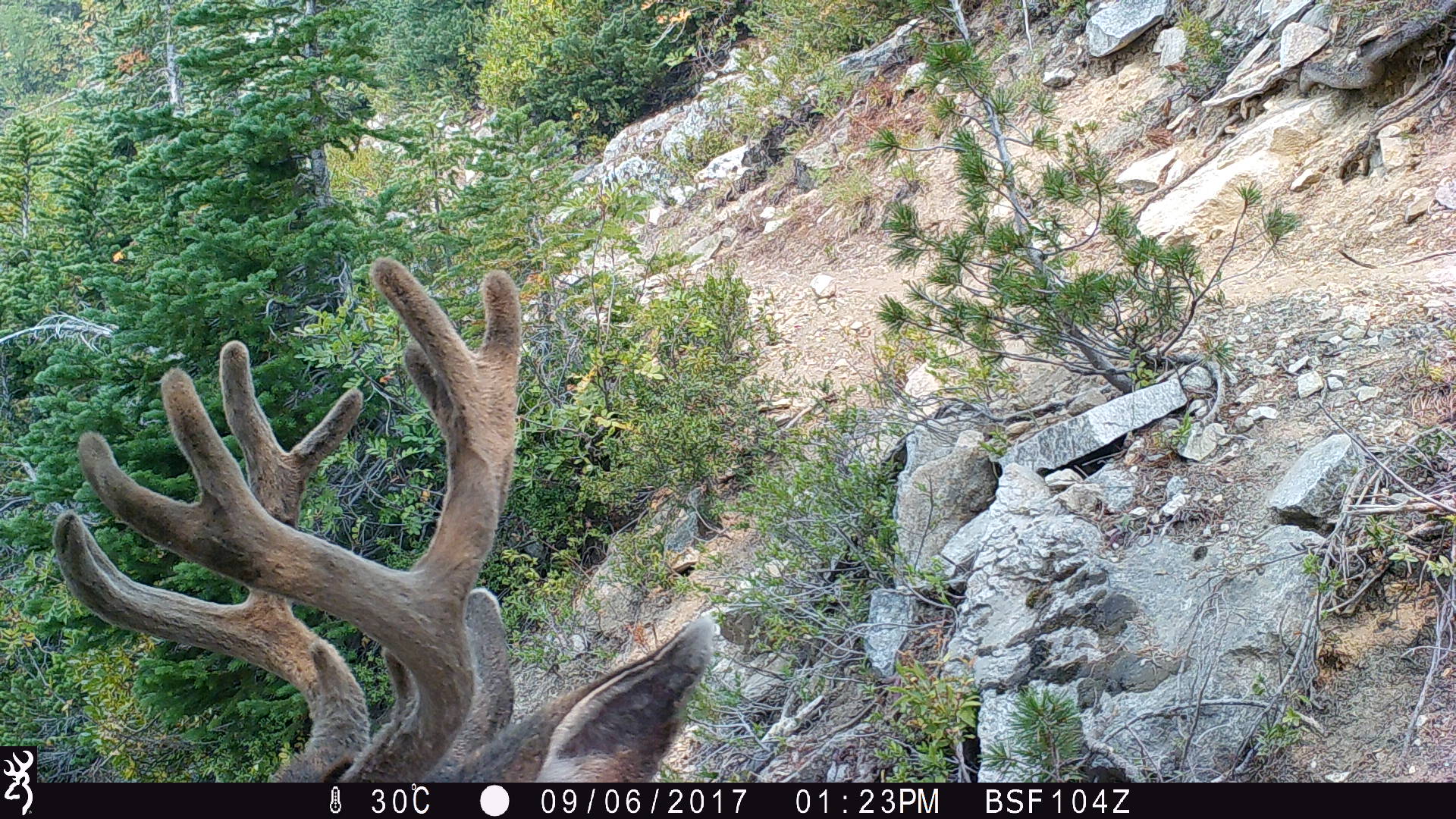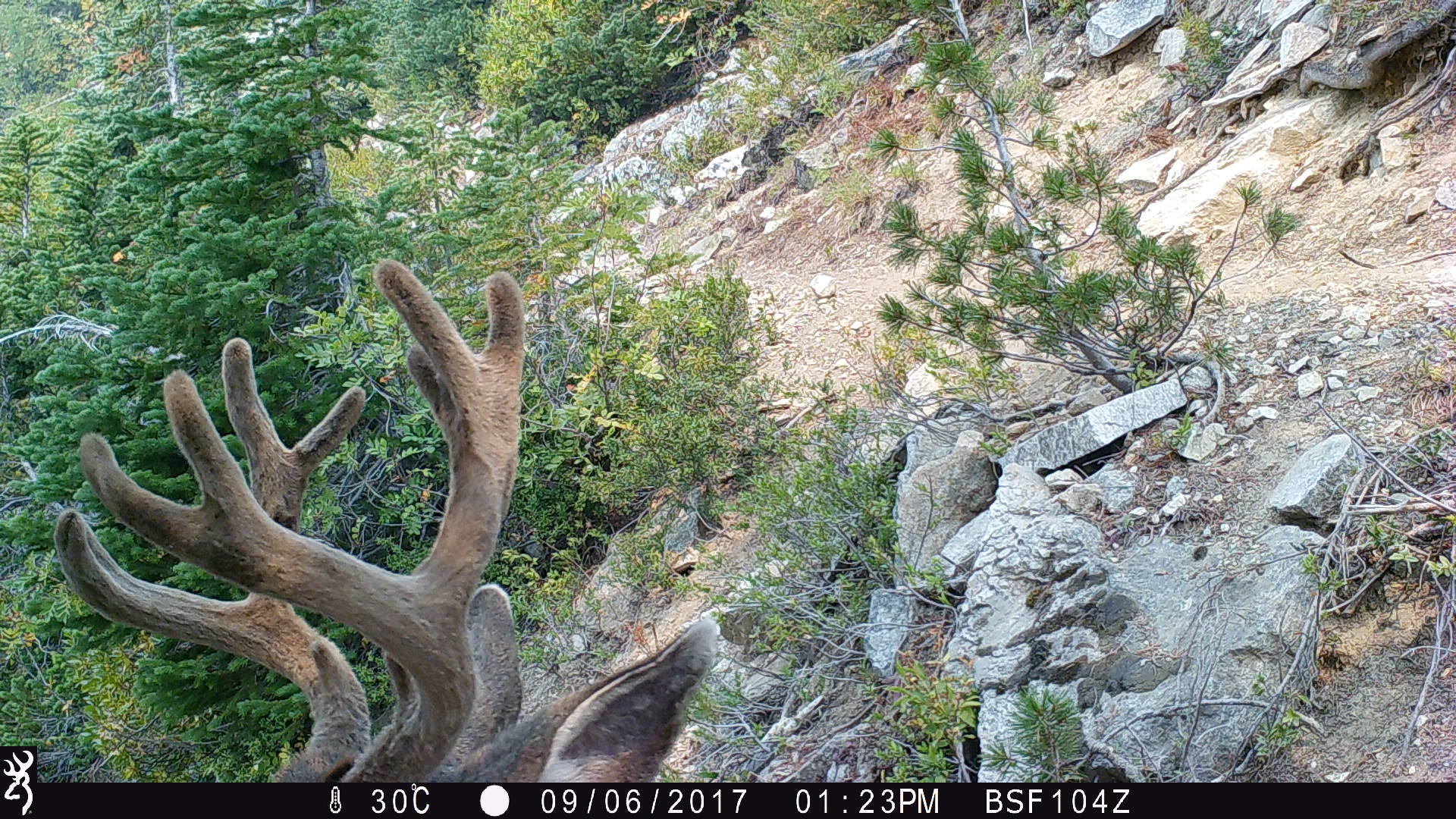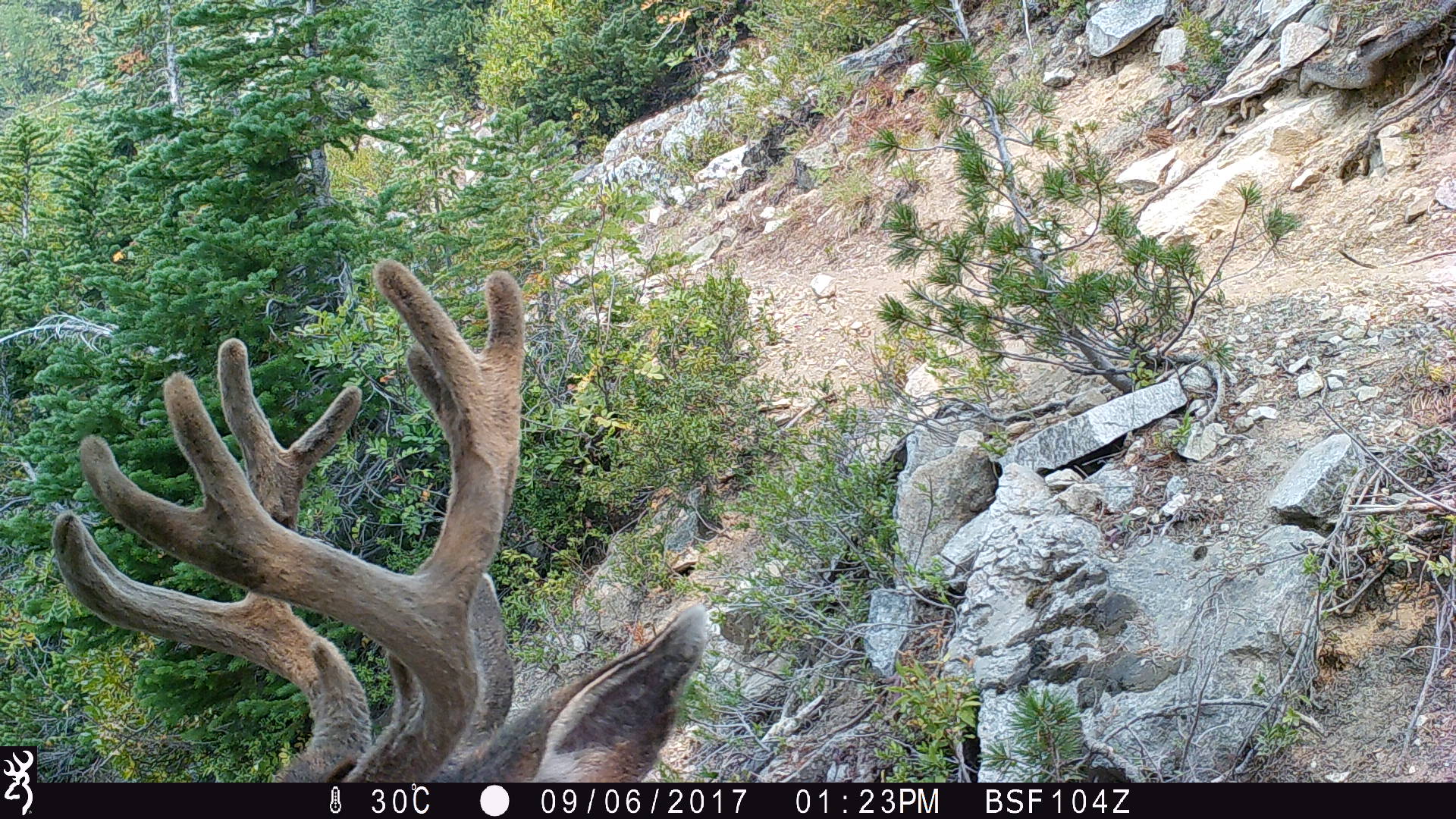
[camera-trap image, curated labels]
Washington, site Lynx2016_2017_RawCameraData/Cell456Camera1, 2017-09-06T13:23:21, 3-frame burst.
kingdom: Animalia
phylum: Chordata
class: Mammalia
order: Artiodactyla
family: Cervidae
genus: Odocoileus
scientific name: Odocoileus hemionus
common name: mule deer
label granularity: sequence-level